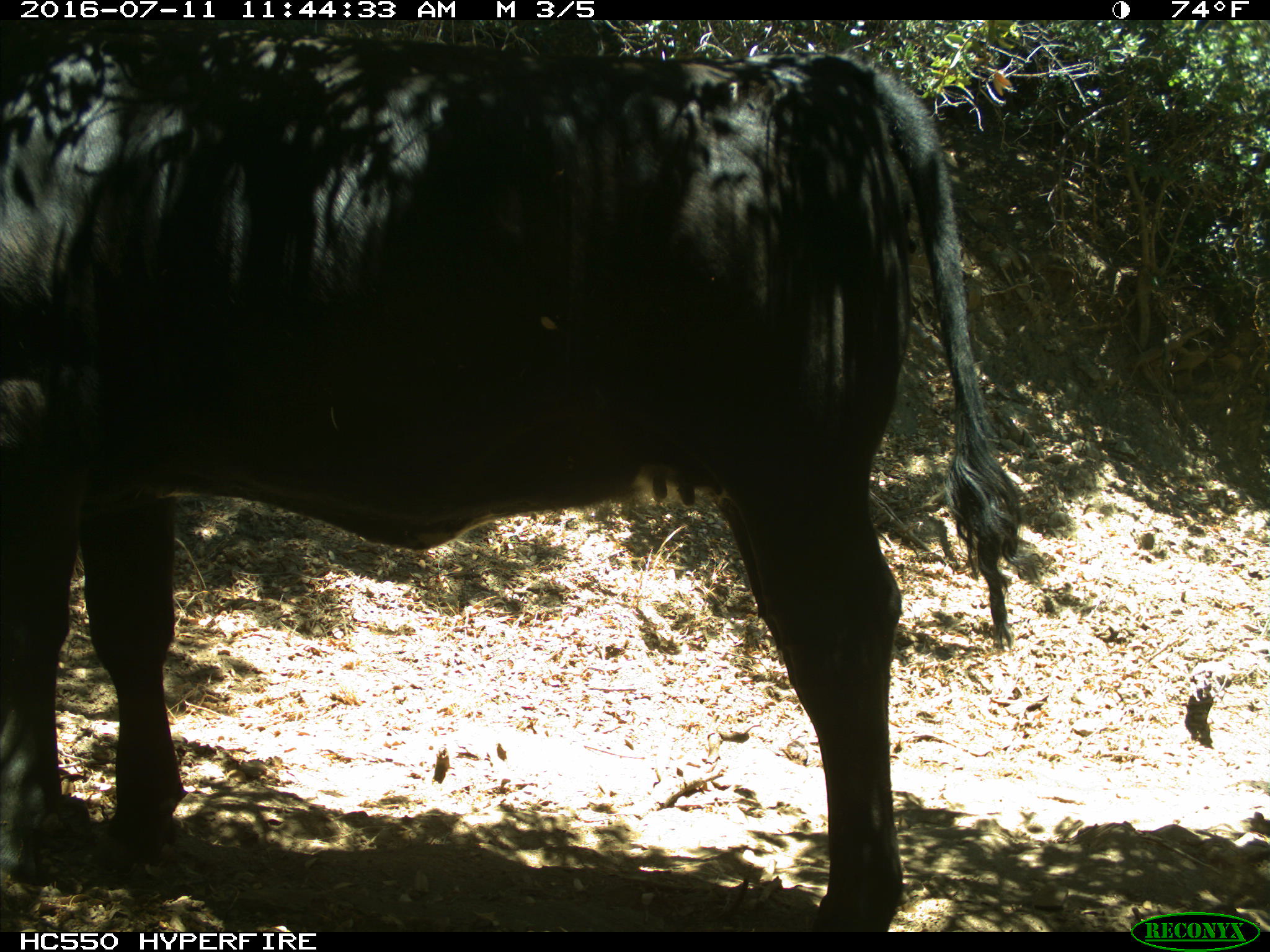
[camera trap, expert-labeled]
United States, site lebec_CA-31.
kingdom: Animalia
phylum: Chordata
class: Mammalia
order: Artiodactyla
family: Bovidae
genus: Bos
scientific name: Bos taurus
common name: domestic cow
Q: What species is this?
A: Bos taurus (domestic cow).